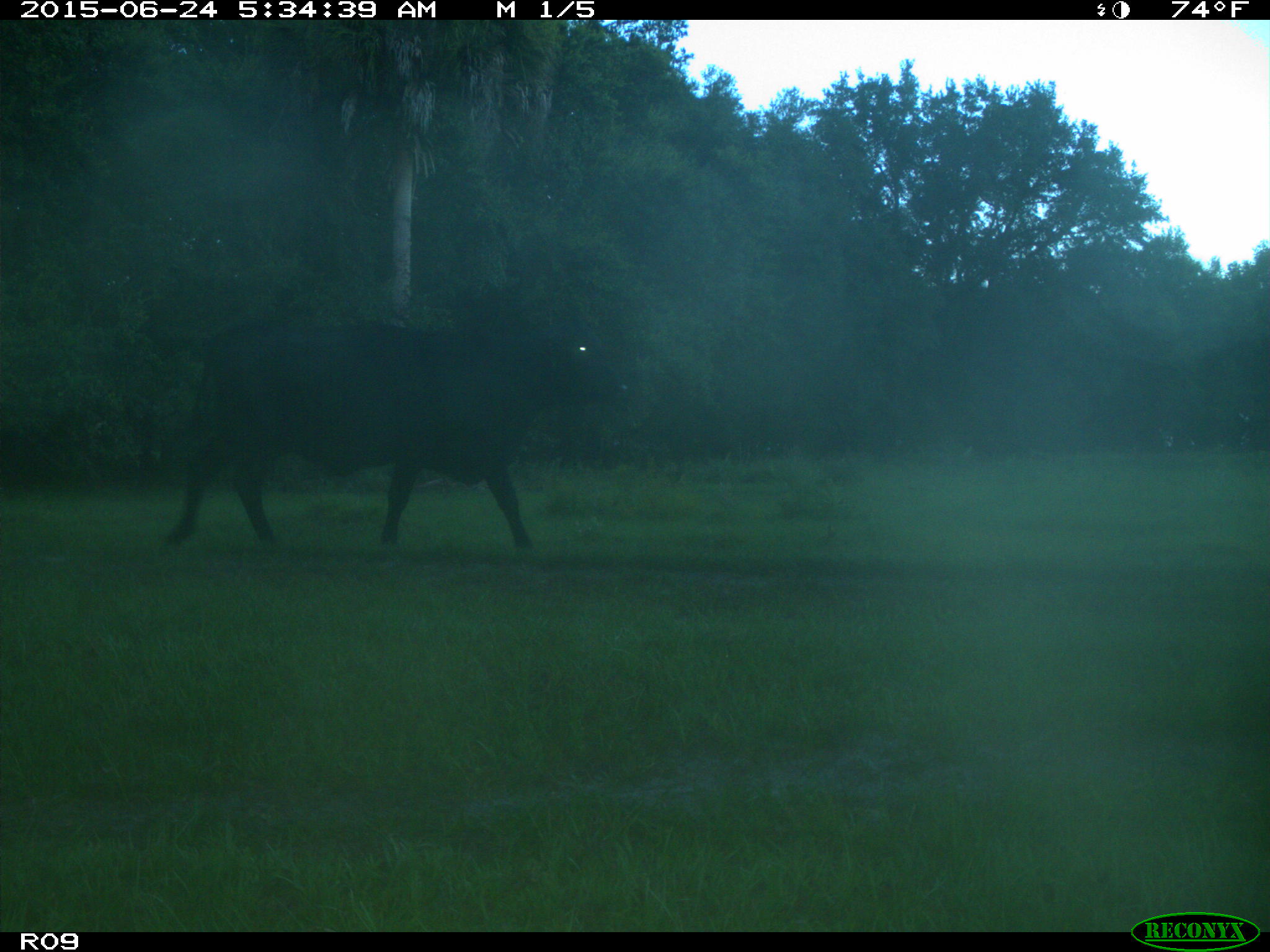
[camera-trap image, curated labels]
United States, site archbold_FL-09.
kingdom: Animalia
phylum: Chordata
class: Mammalia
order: Artiodactyla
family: Bovidae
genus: Bos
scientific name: Bos taurus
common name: domestic cow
Bos taurus (domestic cow).